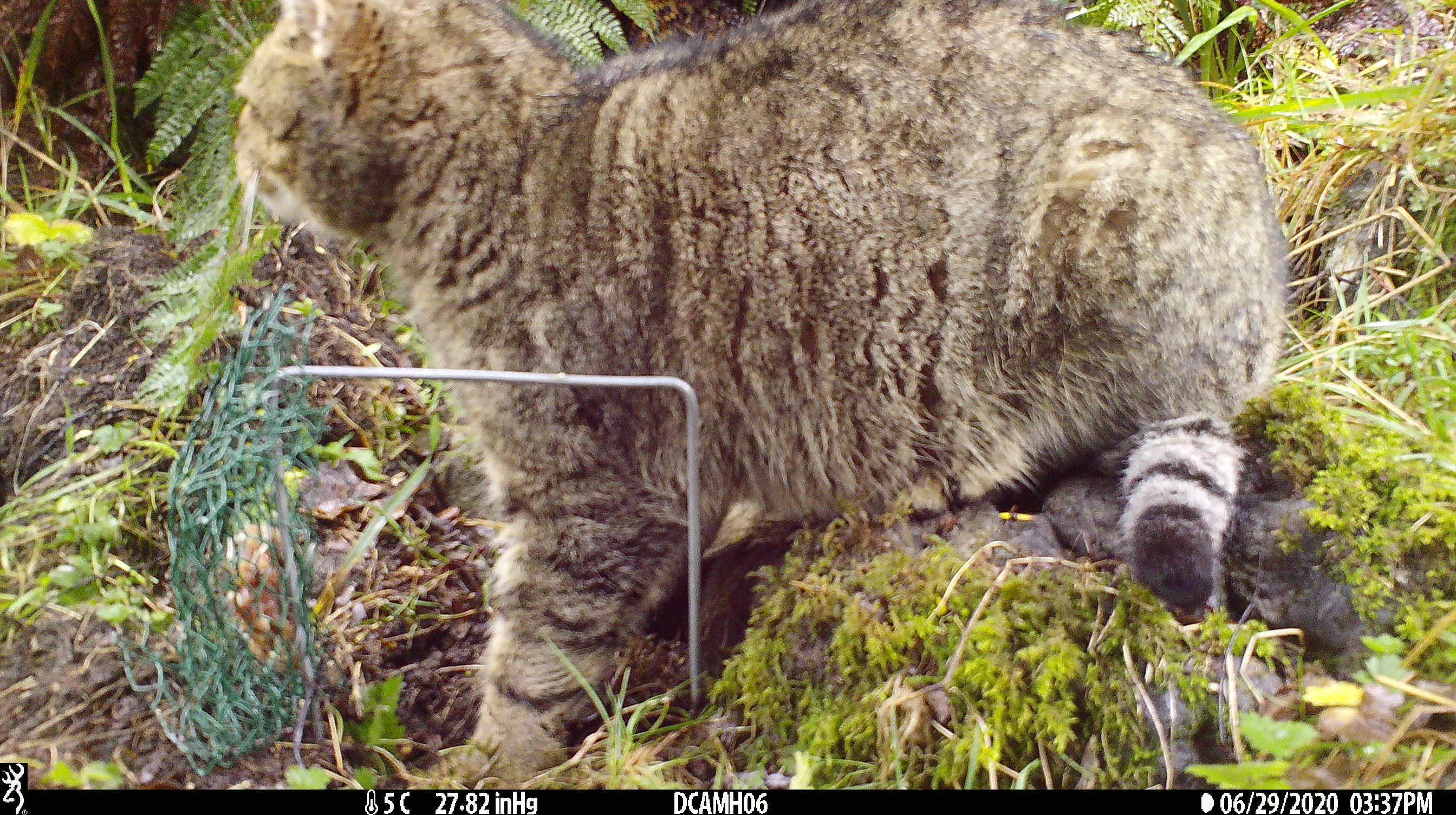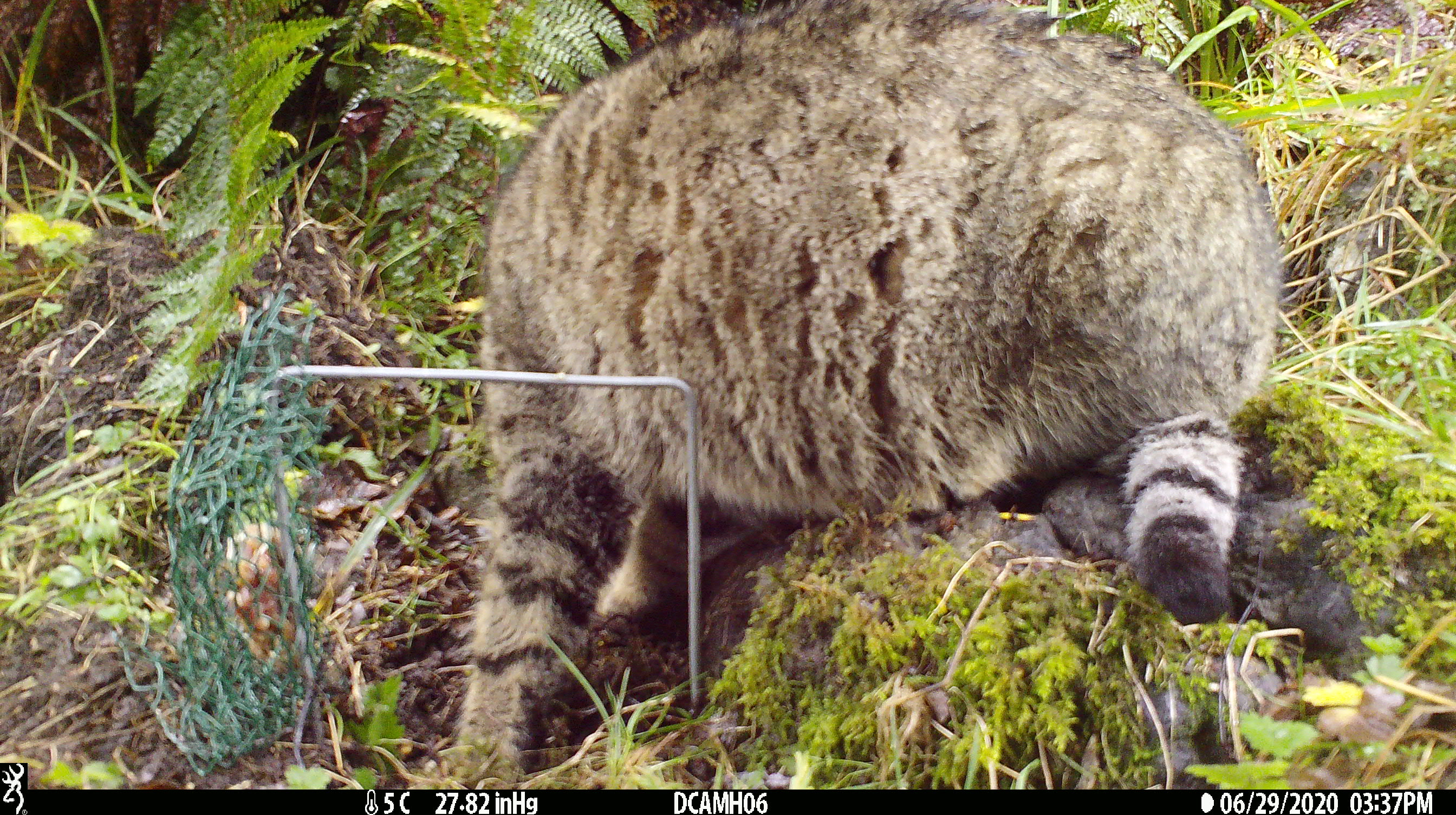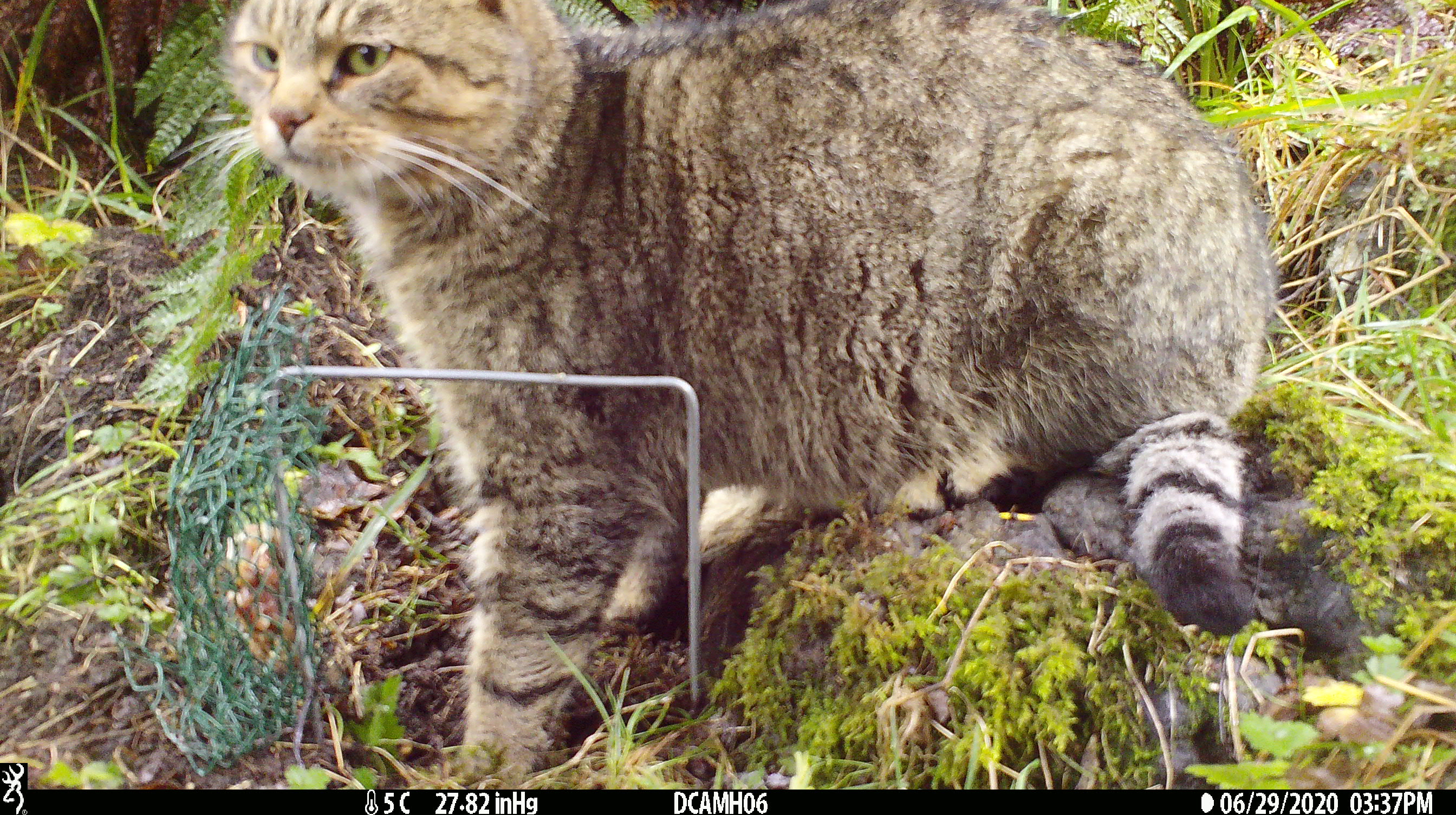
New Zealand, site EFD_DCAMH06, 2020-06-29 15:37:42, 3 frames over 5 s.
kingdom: Animalia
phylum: Chordata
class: Mammalia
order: Carnivora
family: Felidae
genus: Felis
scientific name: Felis catus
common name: domestic cat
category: cat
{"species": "cat (domestic cat) (Felis catus)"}